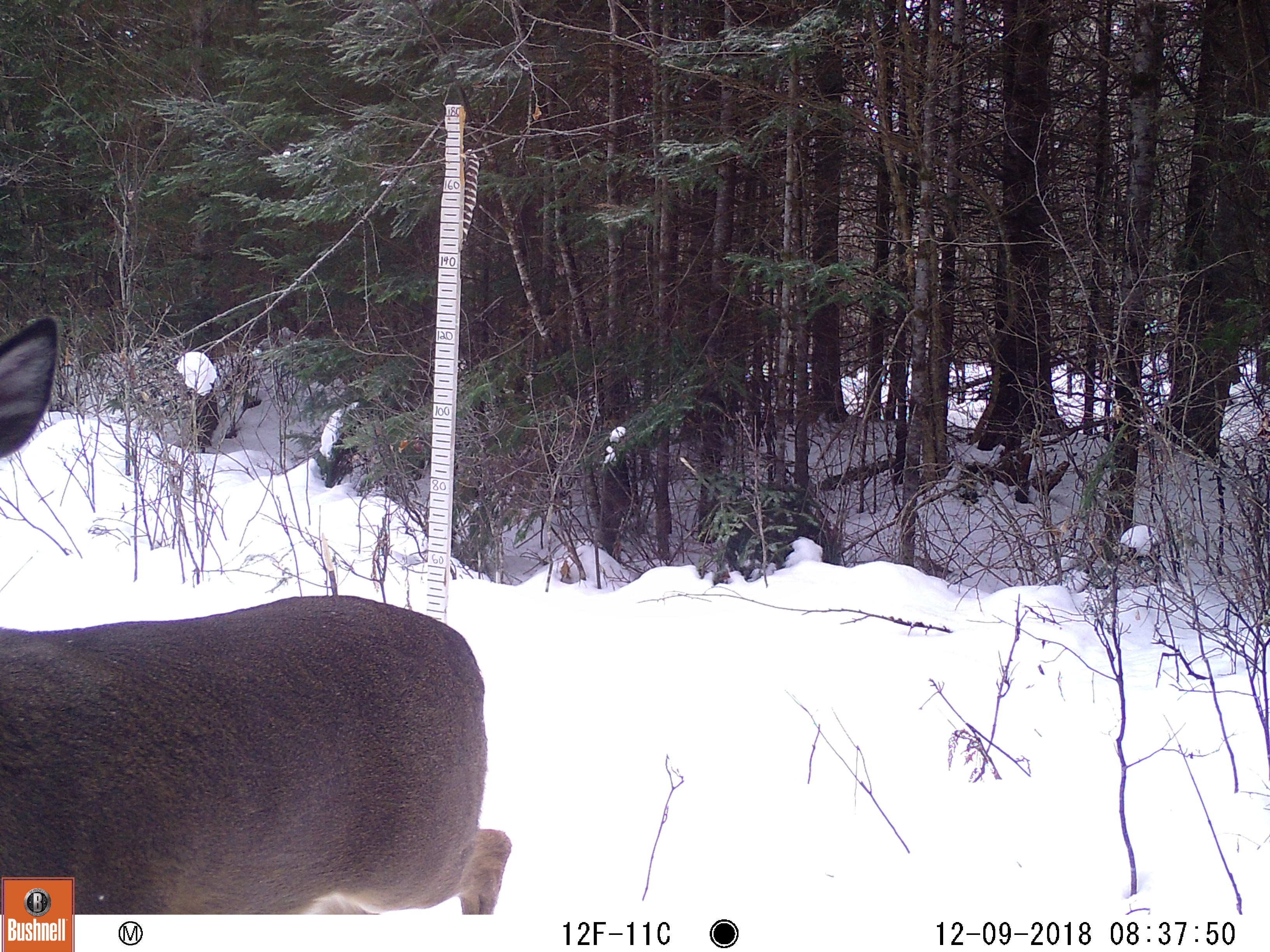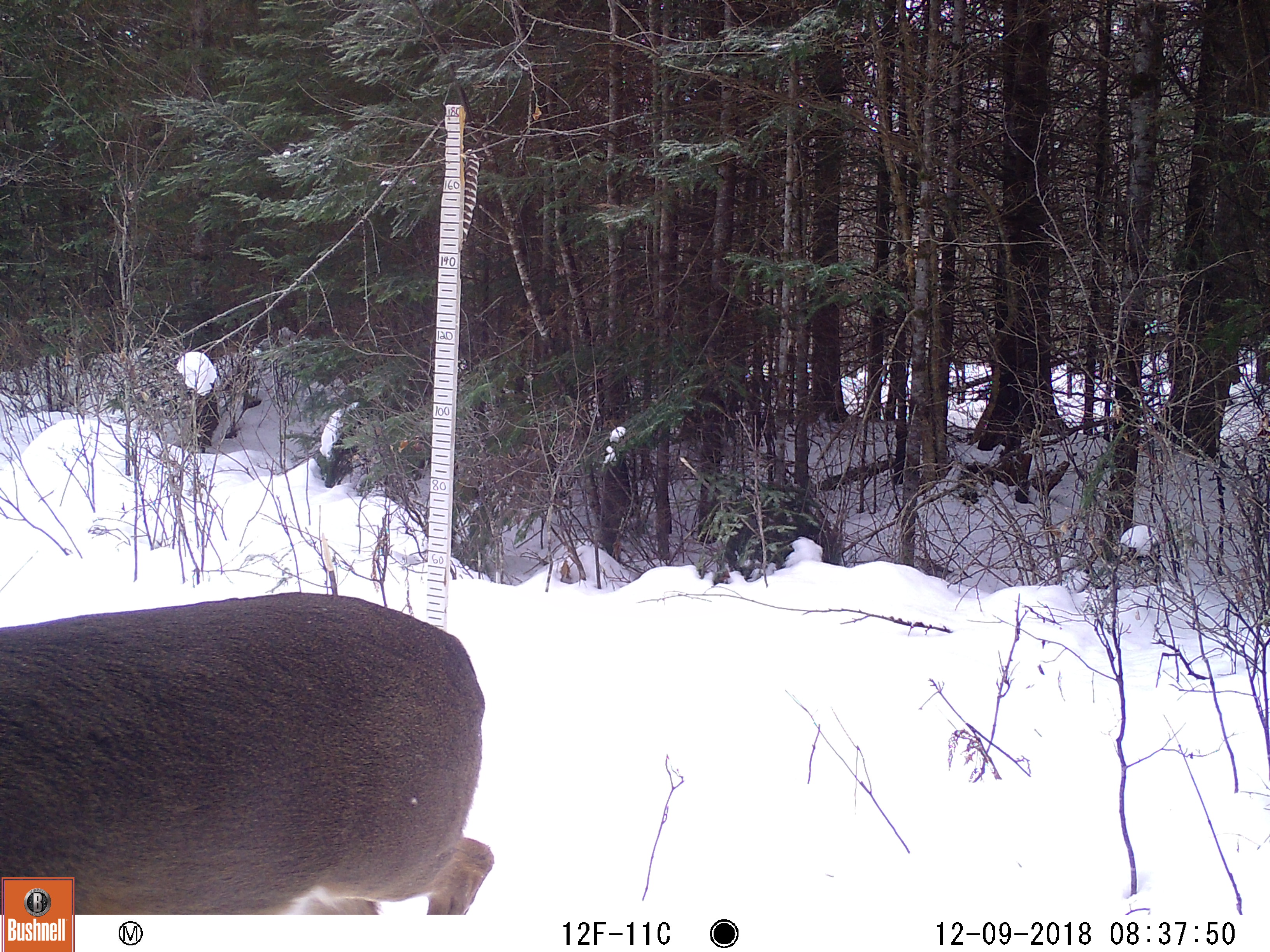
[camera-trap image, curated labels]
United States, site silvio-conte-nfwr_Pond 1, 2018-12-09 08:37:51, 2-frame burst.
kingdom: Animalia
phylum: Chordata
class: Mammalia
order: Artiodactyla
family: Cervidae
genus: Odocoileus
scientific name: Odocoileus virginianus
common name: white-tailed deer